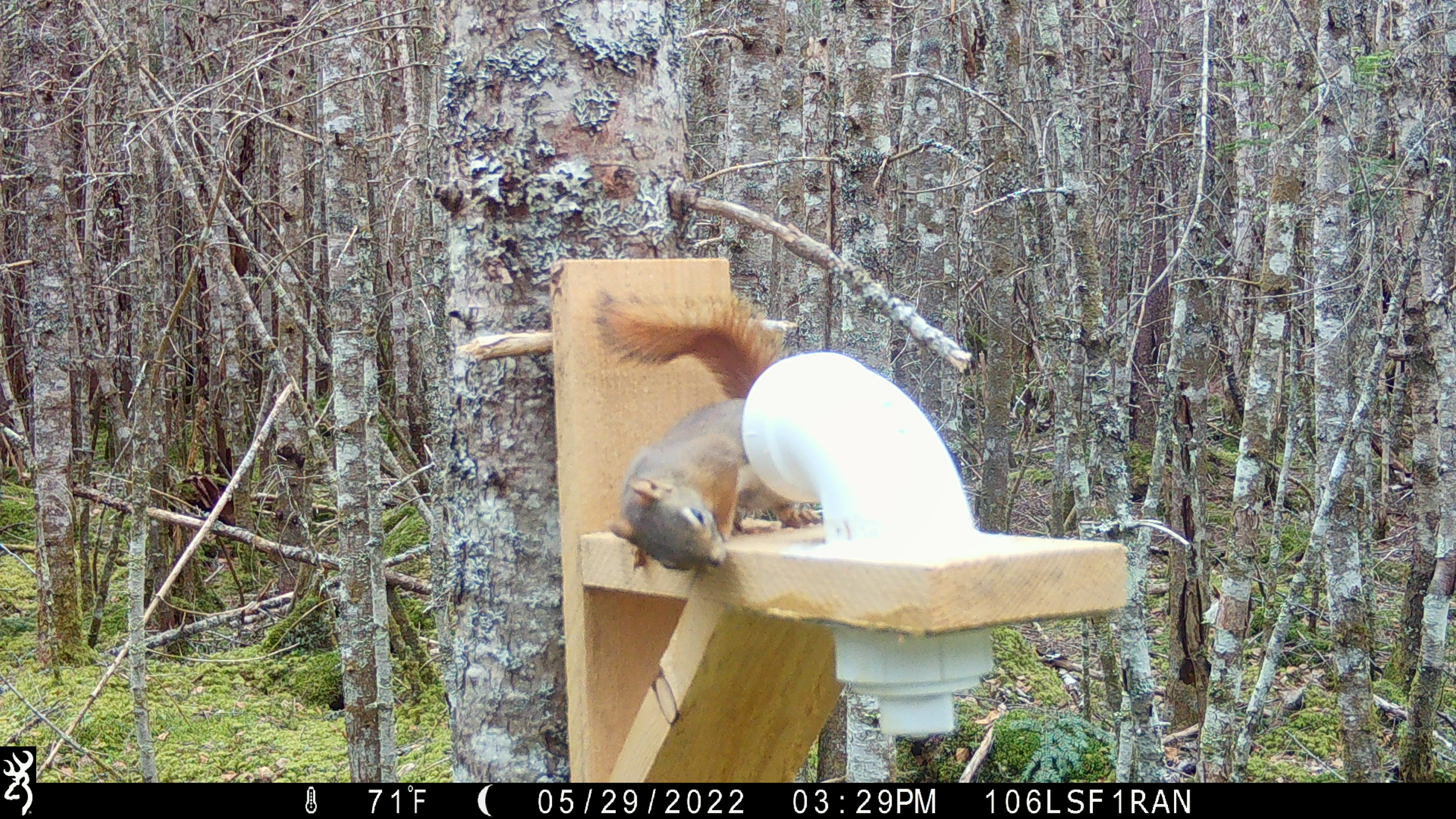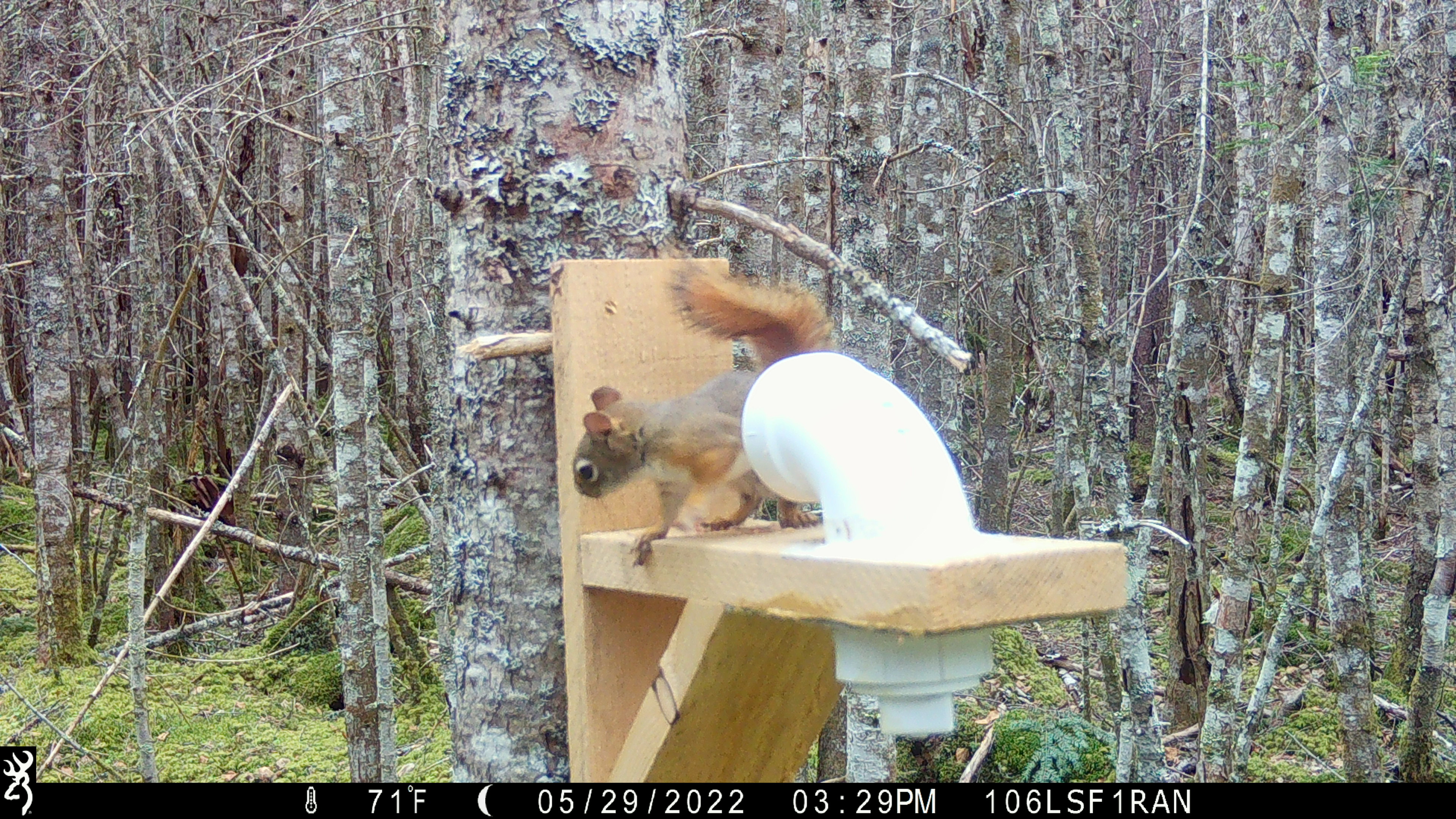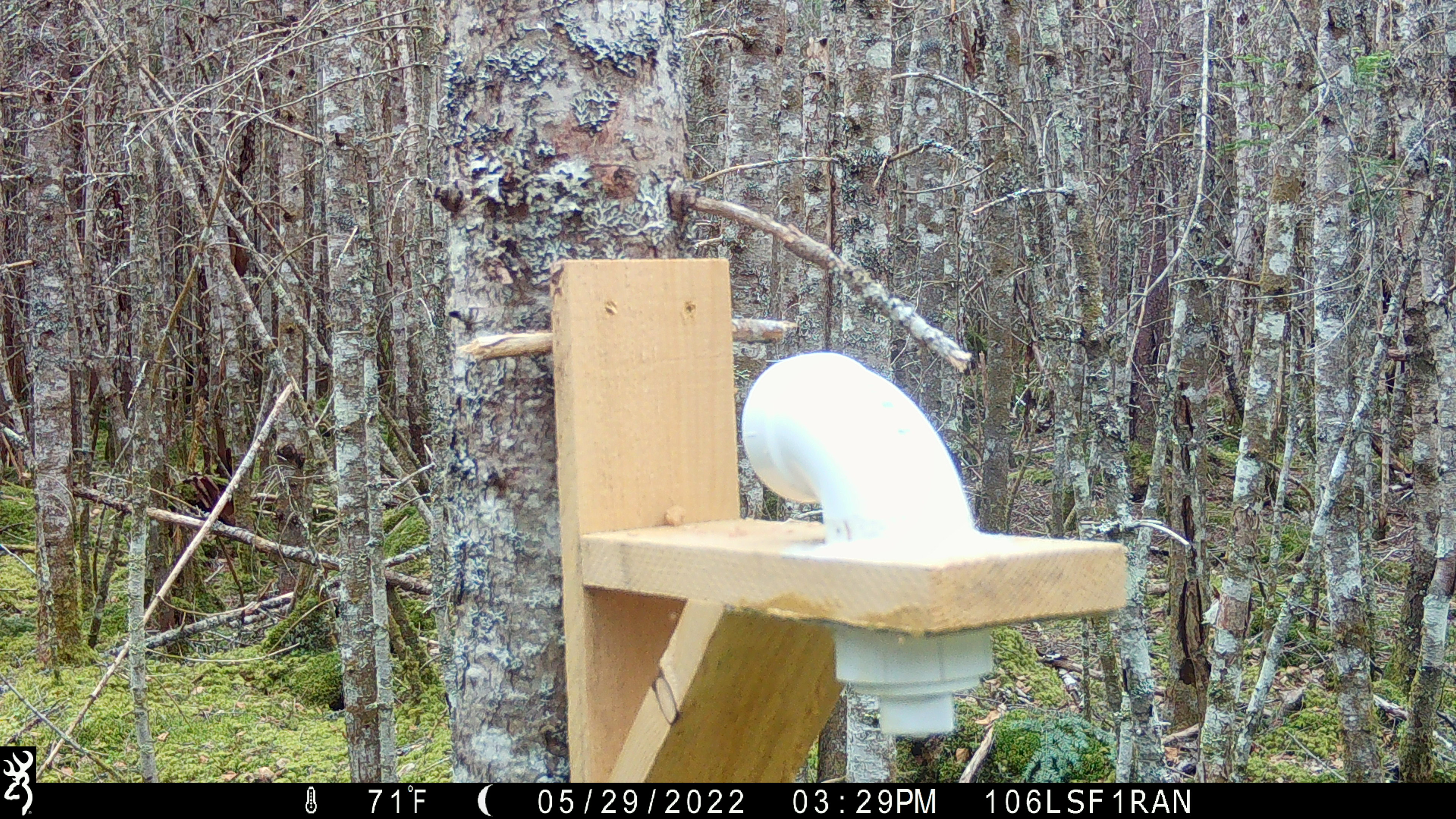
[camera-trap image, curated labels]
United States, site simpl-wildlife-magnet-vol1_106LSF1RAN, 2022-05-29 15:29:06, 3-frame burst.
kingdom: Animalia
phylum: Chordata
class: Mammalia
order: Rodentia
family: Sciuridae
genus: Tamiasciurus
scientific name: Tamiasciurus hudsonicus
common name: red squirrel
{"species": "red squirrel (Tamiasciurus hudsonicus)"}